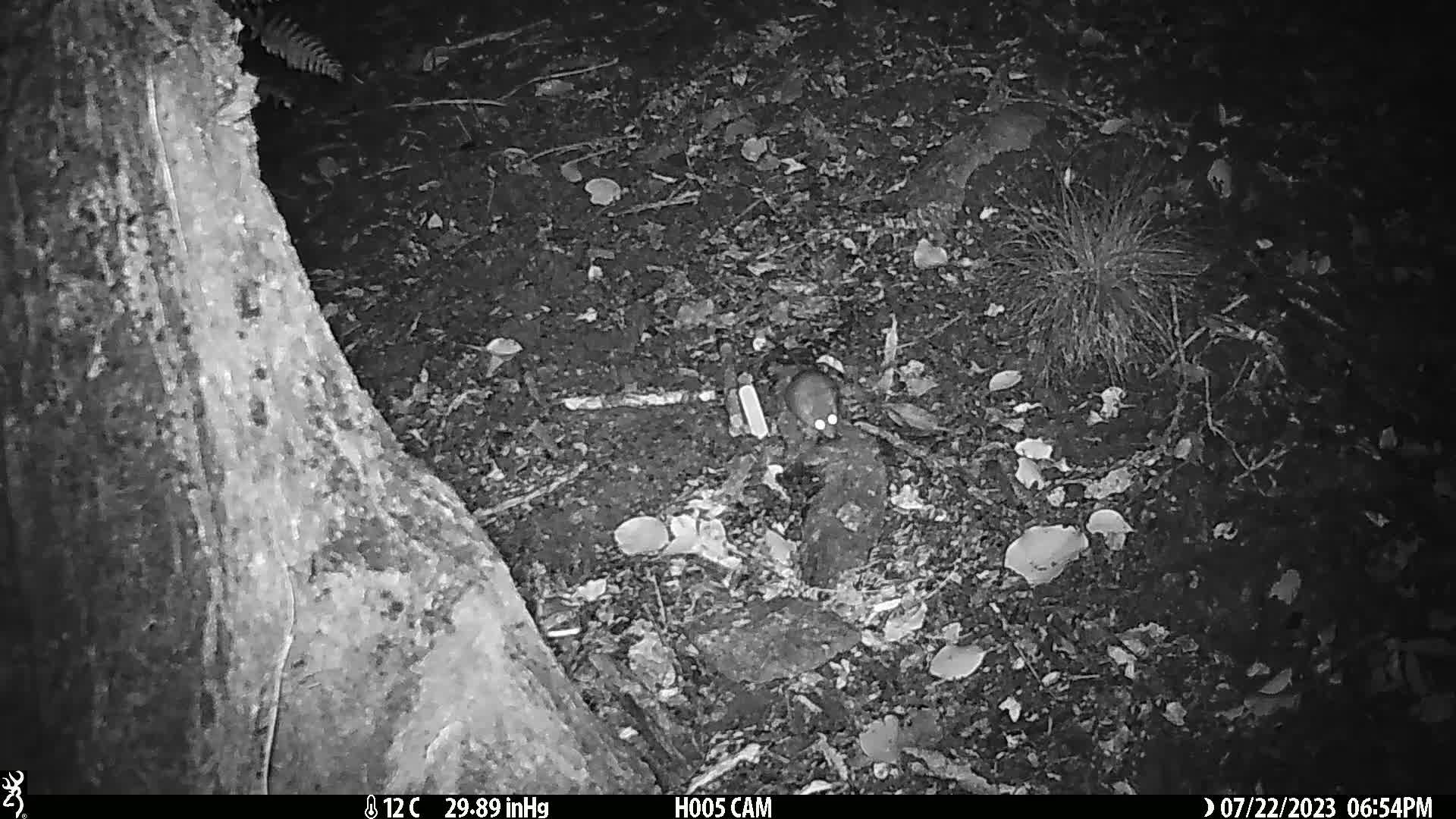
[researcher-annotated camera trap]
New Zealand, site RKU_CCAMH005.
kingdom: Animalia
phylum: Chordata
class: Mammalia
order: Rodentia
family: Muridae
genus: Rattus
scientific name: Rattus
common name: rat